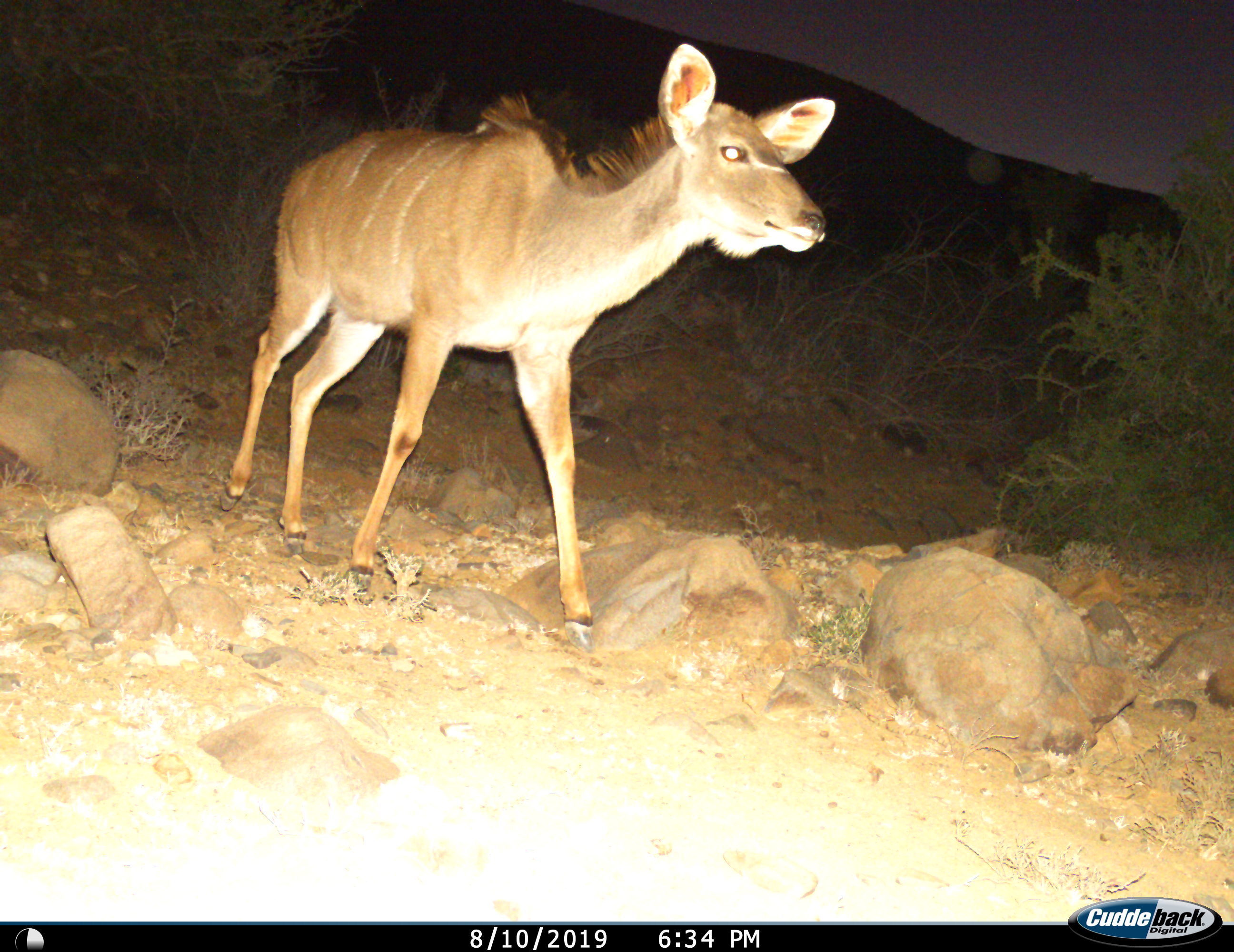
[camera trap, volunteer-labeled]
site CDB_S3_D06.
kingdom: Animalia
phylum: Chordata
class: Mammalia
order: Artiodactyla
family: Bovidae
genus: Tragelaphus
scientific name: Tragelaphus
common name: kudu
Kudu (Tragelaphus), count 1. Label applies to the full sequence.